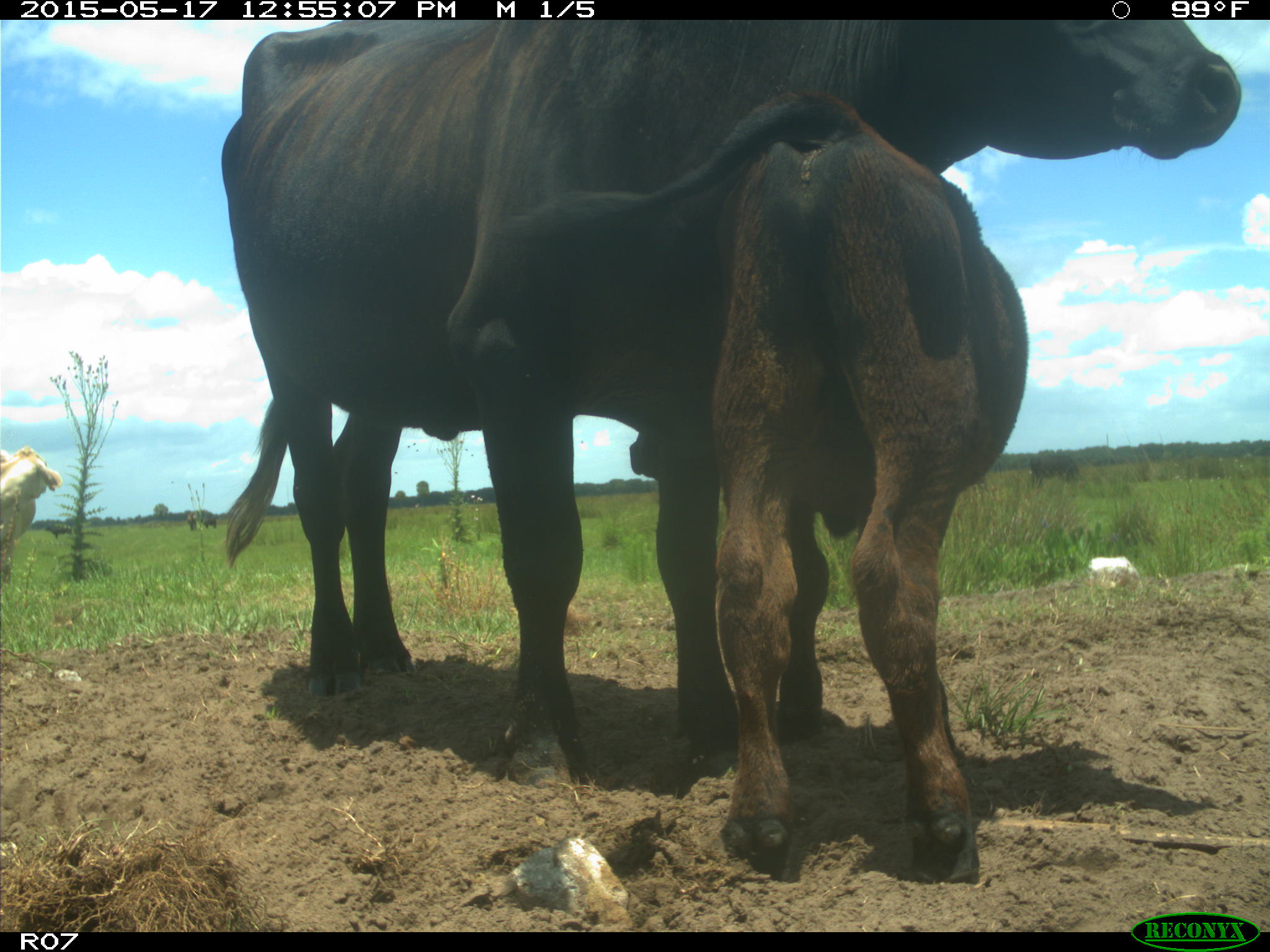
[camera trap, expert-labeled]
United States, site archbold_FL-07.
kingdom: Animalia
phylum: Chordata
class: Mammalia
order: Artiodactyla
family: Bovidae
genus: Bos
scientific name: Bos taurus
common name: domestic cow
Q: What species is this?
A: Bos taurus (domestic cow).